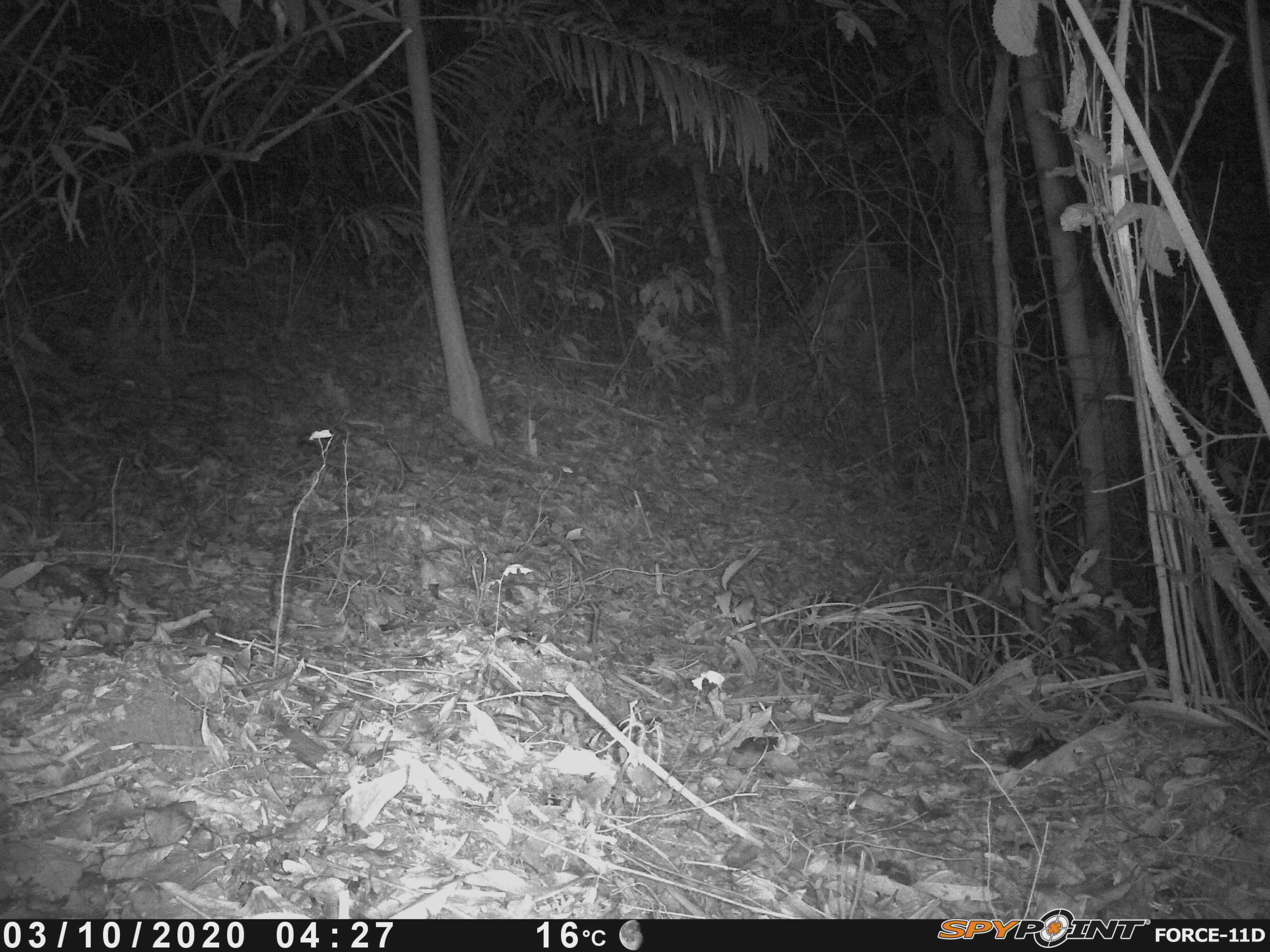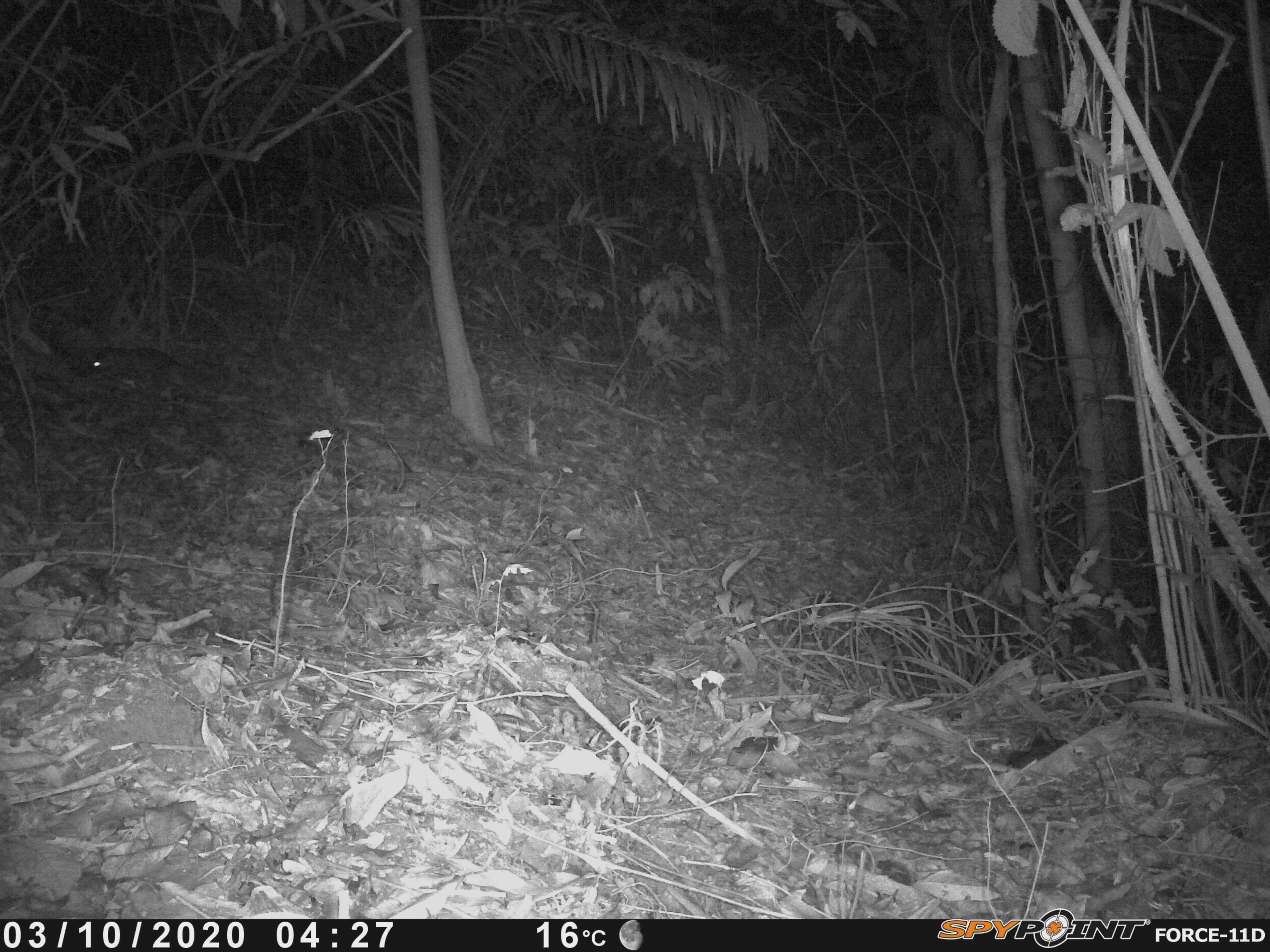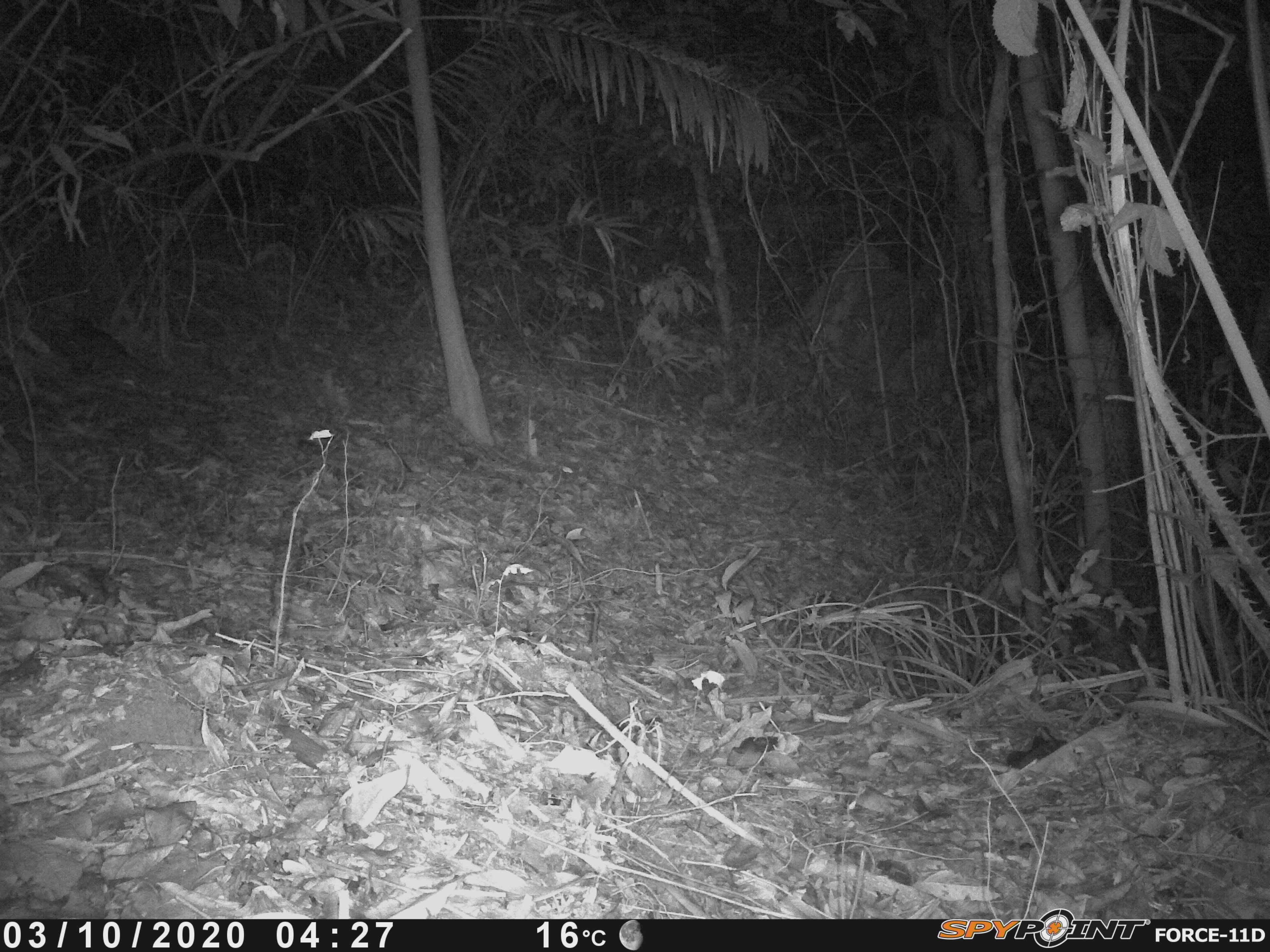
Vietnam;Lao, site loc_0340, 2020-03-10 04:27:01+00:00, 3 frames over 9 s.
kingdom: Animalia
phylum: Chordata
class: Mammalia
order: Carnivora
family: Mustelidae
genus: Melogale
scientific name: Melogale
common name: ferret badger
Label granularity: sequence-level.